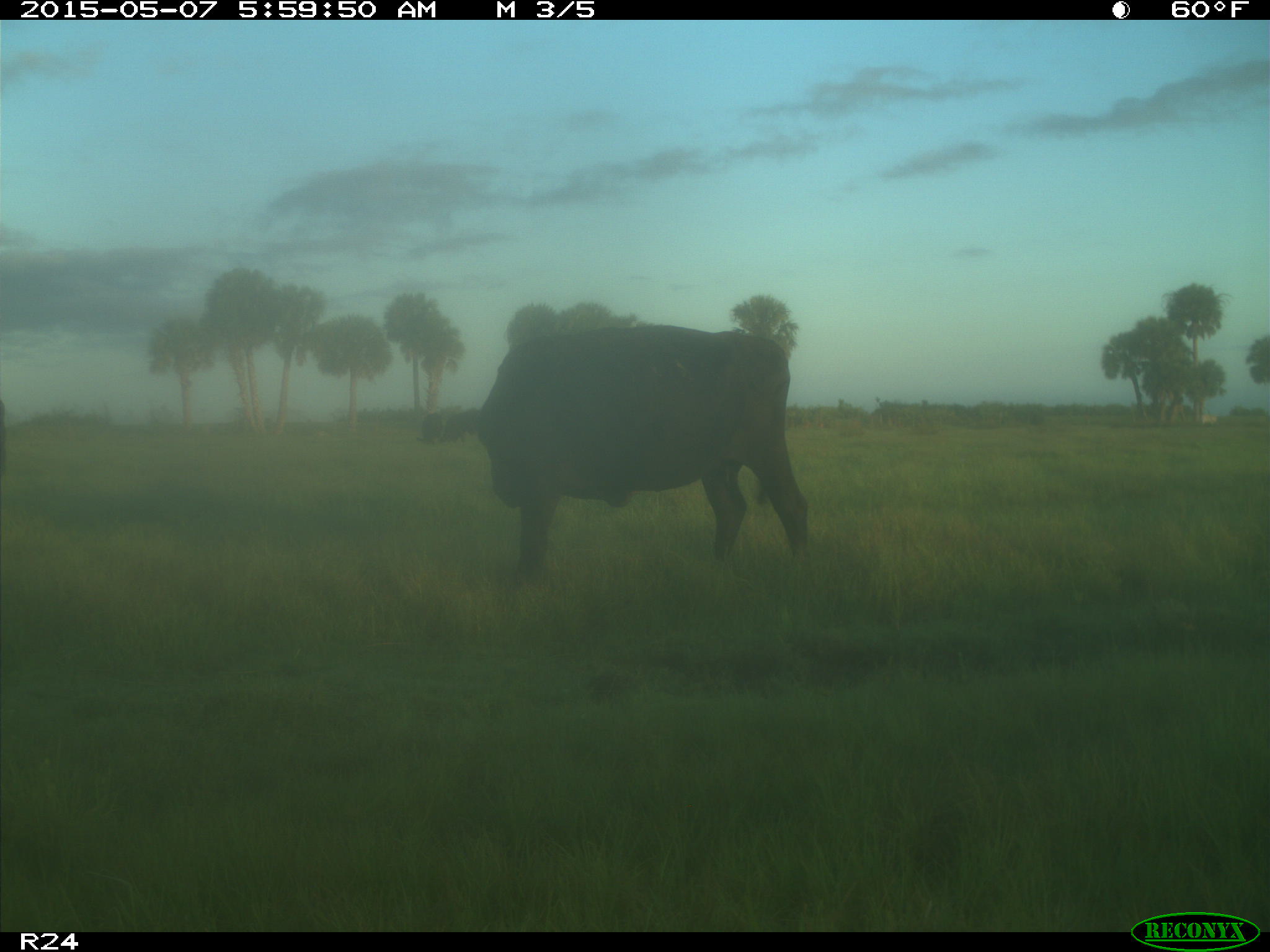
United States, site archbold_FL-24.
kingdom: Animalia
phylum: Chordata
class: Mammalia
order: Artiodactyla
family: Bovidae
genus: Bos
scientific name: Bos taurus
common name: domestic cow